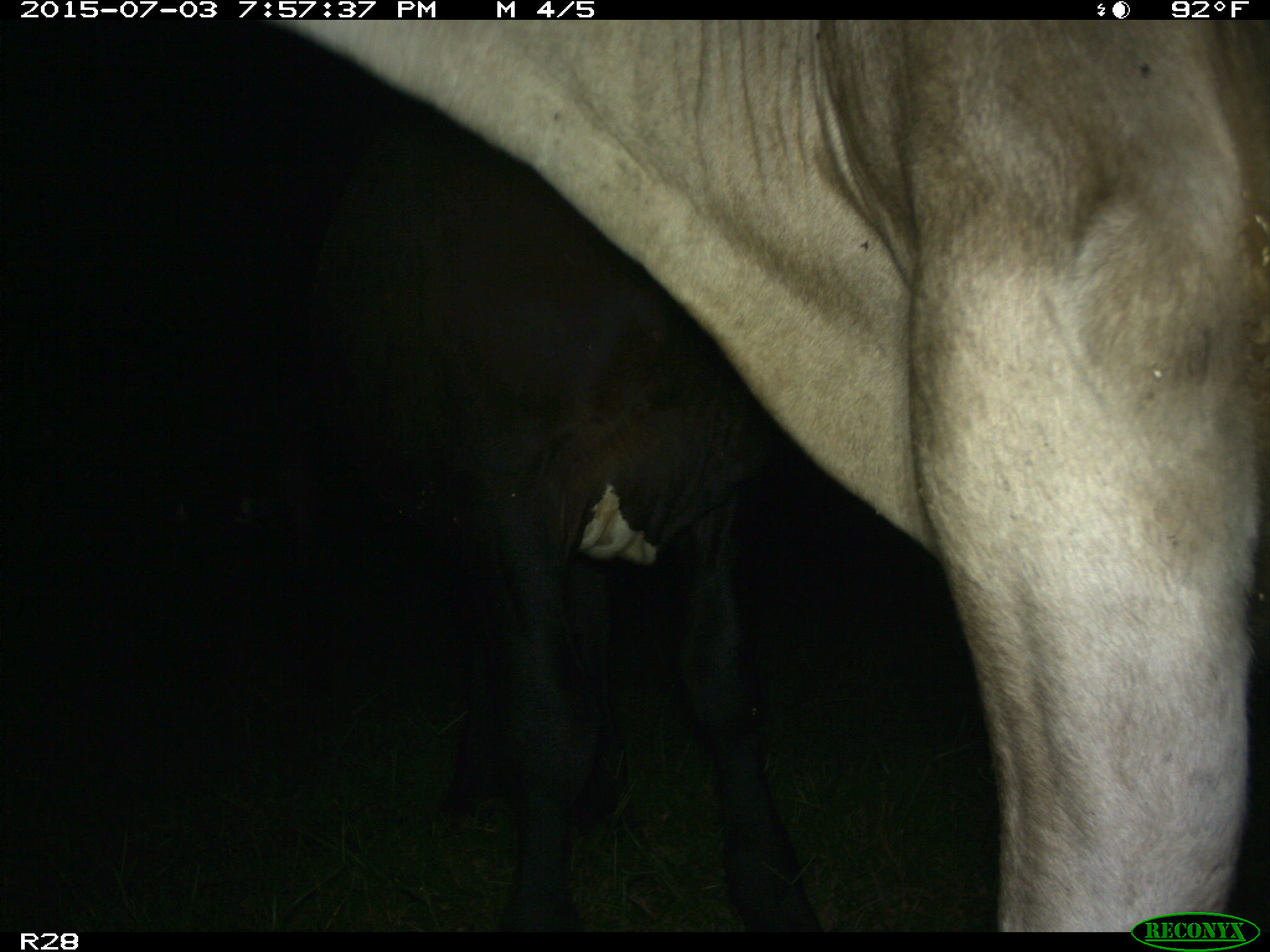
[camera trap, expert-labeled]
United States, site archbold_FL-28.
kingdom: Animalia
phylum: Chordata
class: Mammalia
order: Artiodactyla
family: Bovidae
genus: Bos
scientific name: Bos taurus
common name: domestic cow